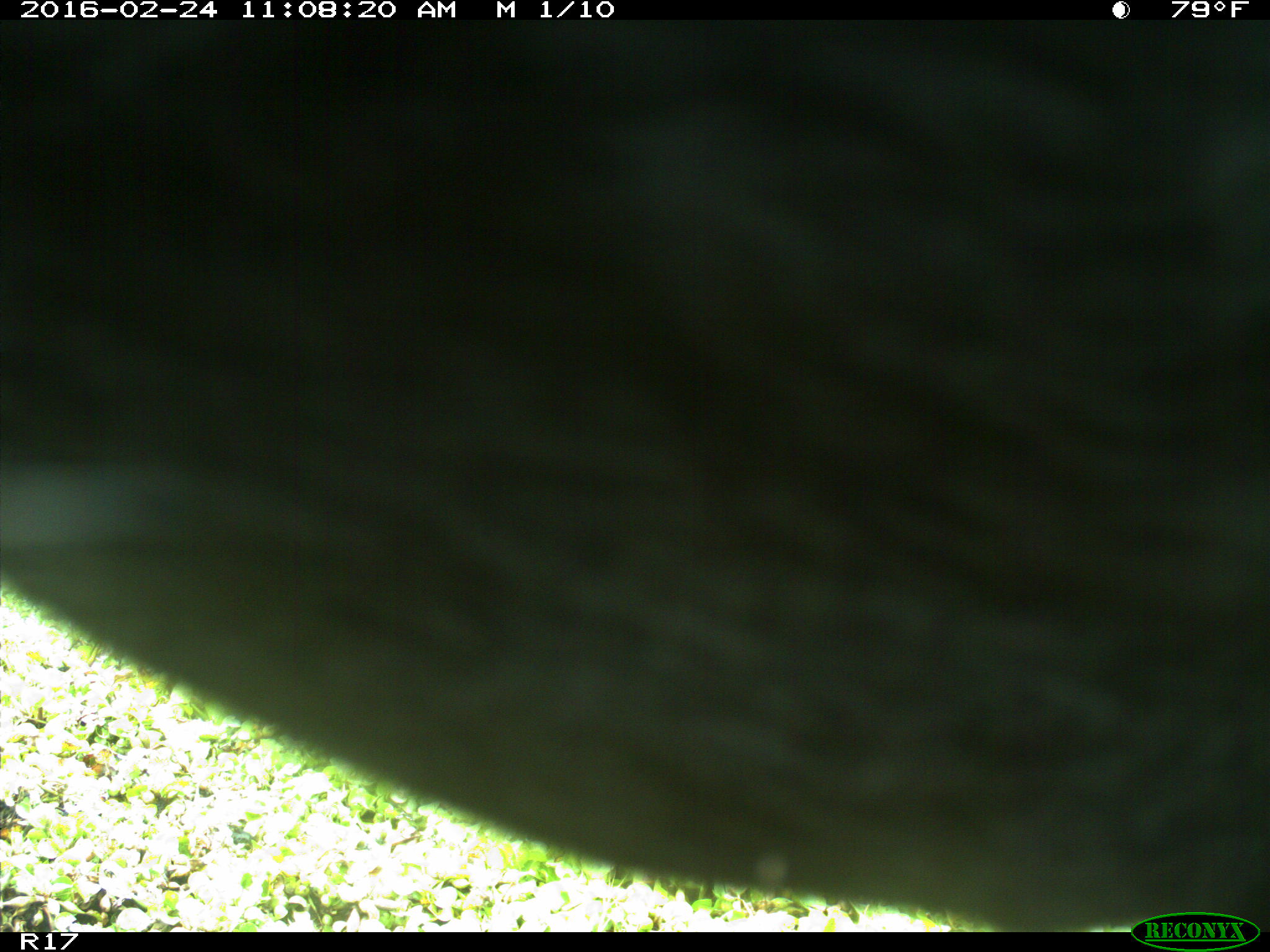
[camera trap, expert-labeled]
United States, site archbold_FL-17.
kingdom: Animalia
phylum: Chordata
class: Mammalia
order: Artiodactyla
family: Bovidae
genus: Bos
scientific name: Bos taurus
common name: domestic cow